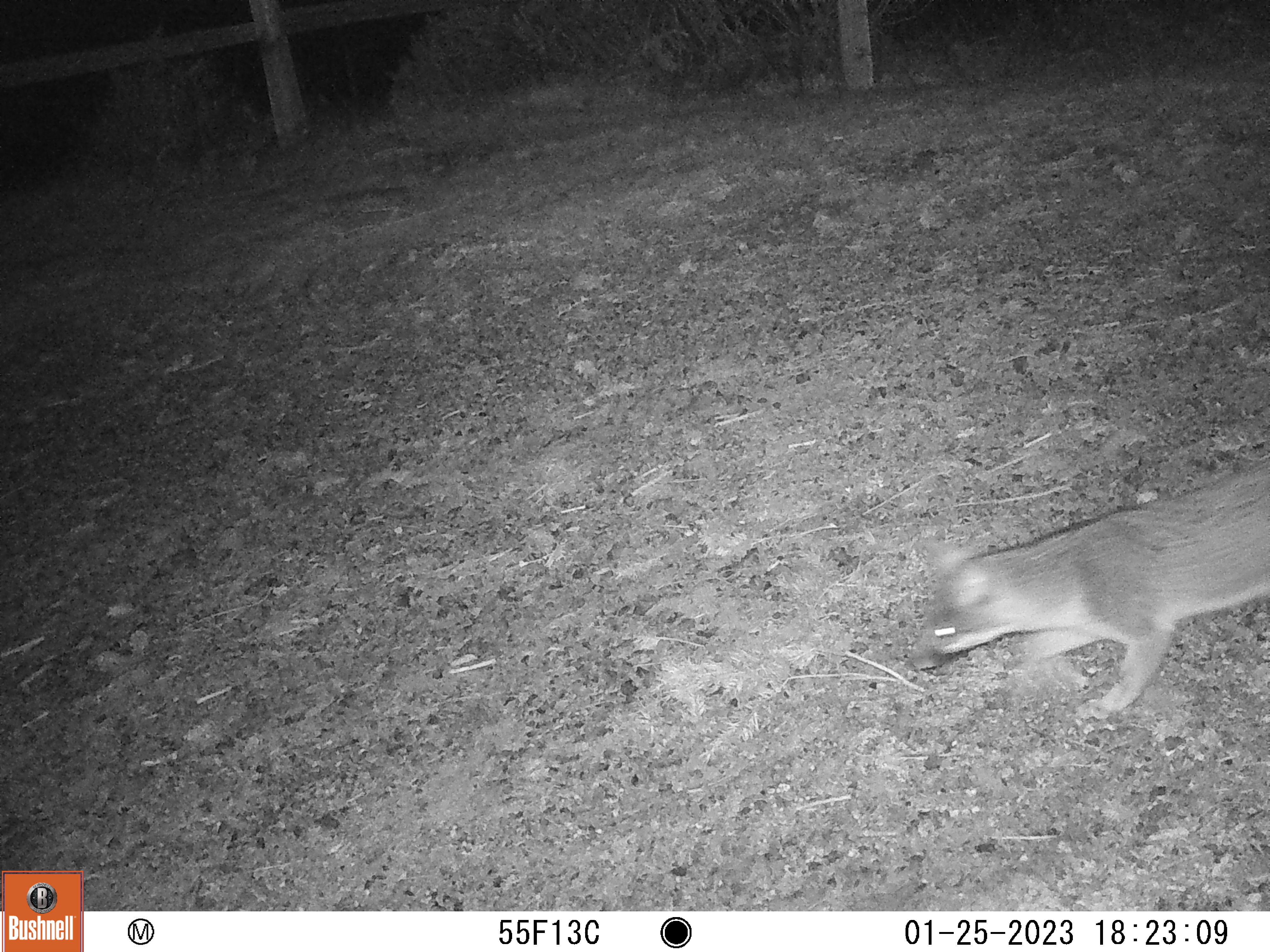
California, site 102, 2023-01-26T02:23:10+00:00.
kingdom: Animalia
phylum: Chordata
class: Mammalia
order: Carnivora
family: Canidae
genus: Urocyon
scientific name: Urocyon cinereoargenteus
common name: gray fox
Gray fox (Urocyon cinereoargenteus).